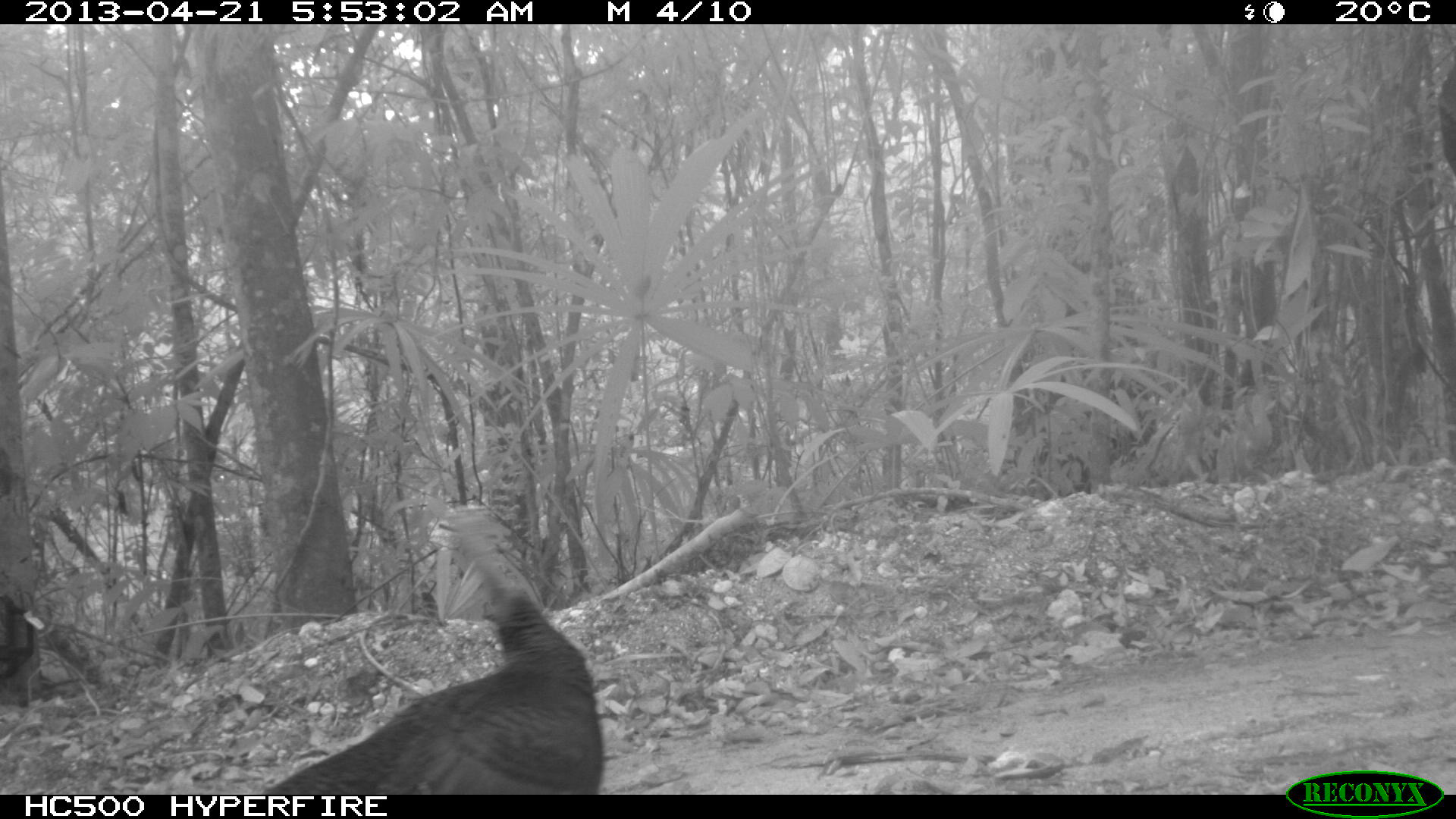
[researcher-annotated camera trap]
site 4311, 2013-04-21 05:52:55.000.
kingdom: Animalia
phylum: Chordata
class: Aves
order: Galliformes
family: Phasianidae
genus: Meleagris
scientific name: Meleagris ocellata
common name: ocellated turkey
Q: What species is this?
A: Meleagris ocellata (ocellated turkey).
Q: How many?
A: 2.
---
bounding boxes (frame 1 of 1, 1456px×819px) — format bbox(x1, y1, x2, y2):
meleagris ocellata: bbox(257, 504, 602, 791)